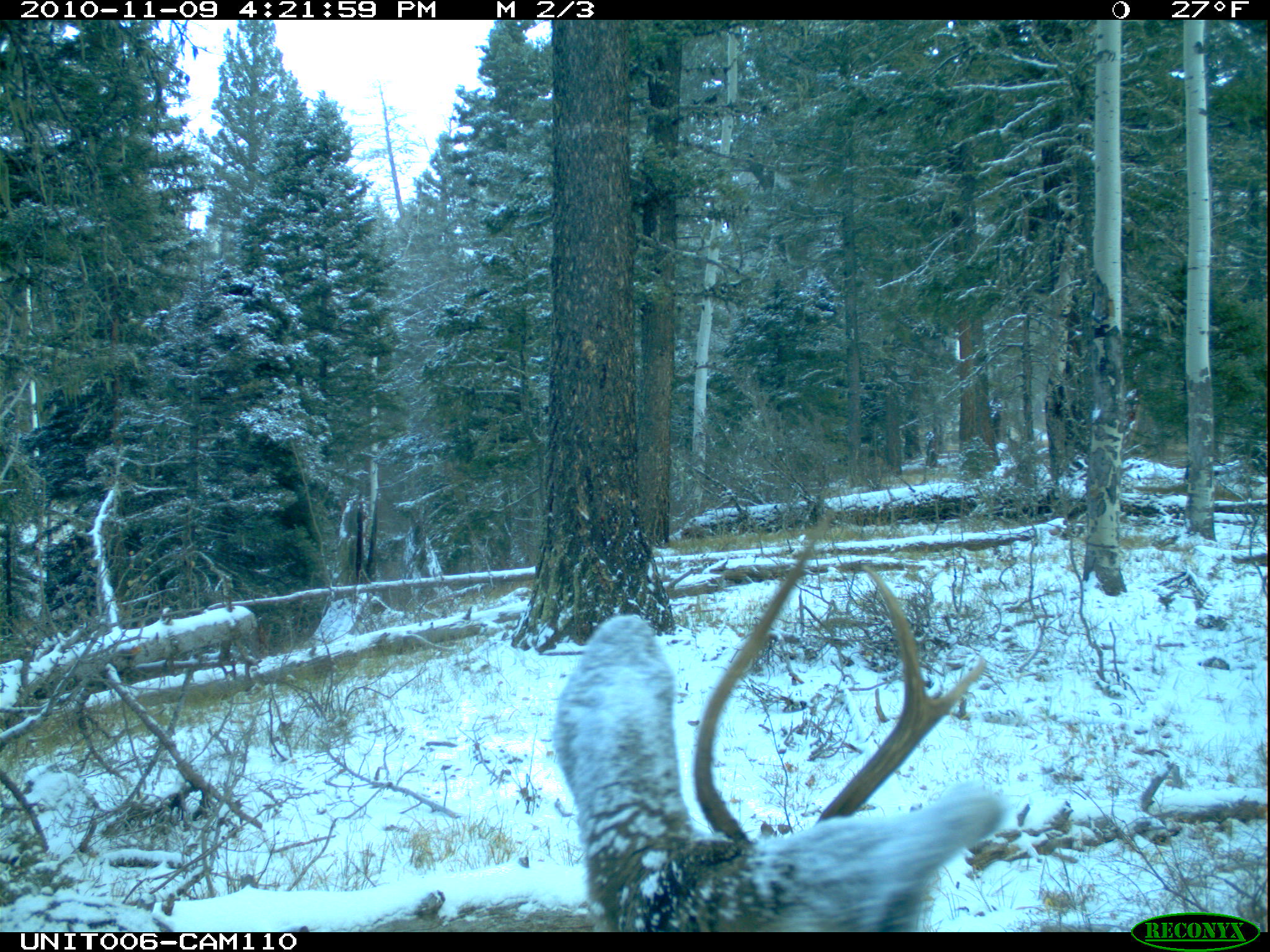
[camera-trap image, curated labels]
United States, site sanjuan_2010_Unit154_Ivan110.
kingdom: Animalia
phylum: Chordata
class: Mammalia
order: Artiodactyla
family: Cervidae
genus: Odocoileus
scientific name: Odocoileus hemionus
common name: mule deer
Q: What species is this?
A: Odocoileus hemionus (mule deer).